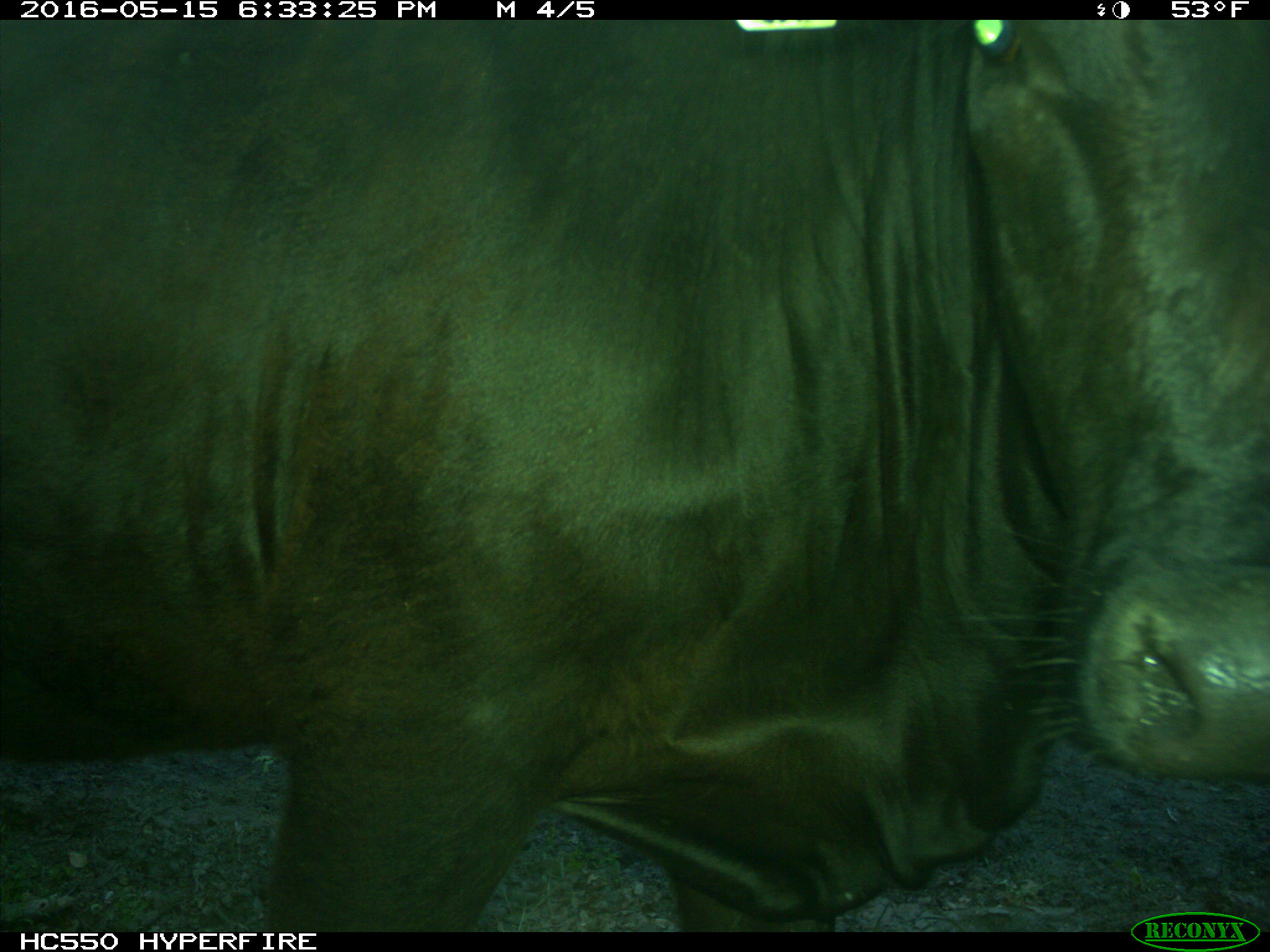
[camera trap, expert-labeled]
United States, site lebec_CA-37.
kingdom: Animalia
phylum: Chordata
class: Mammalia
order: Artiodactyla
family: Bovidae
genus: Bos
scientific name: Bos taurus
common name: domestic cow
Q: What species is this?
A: Bos taurus (domestic cow).